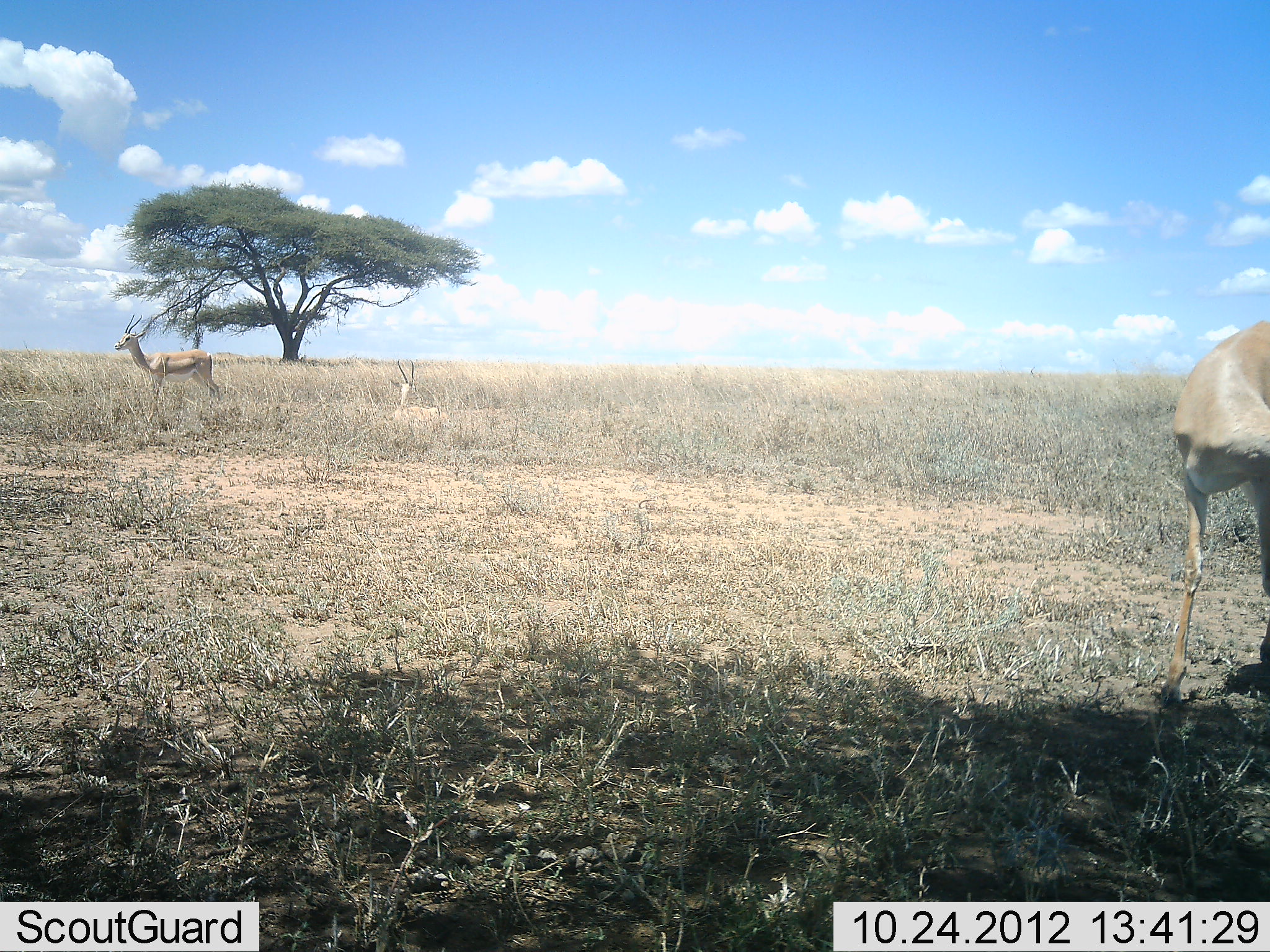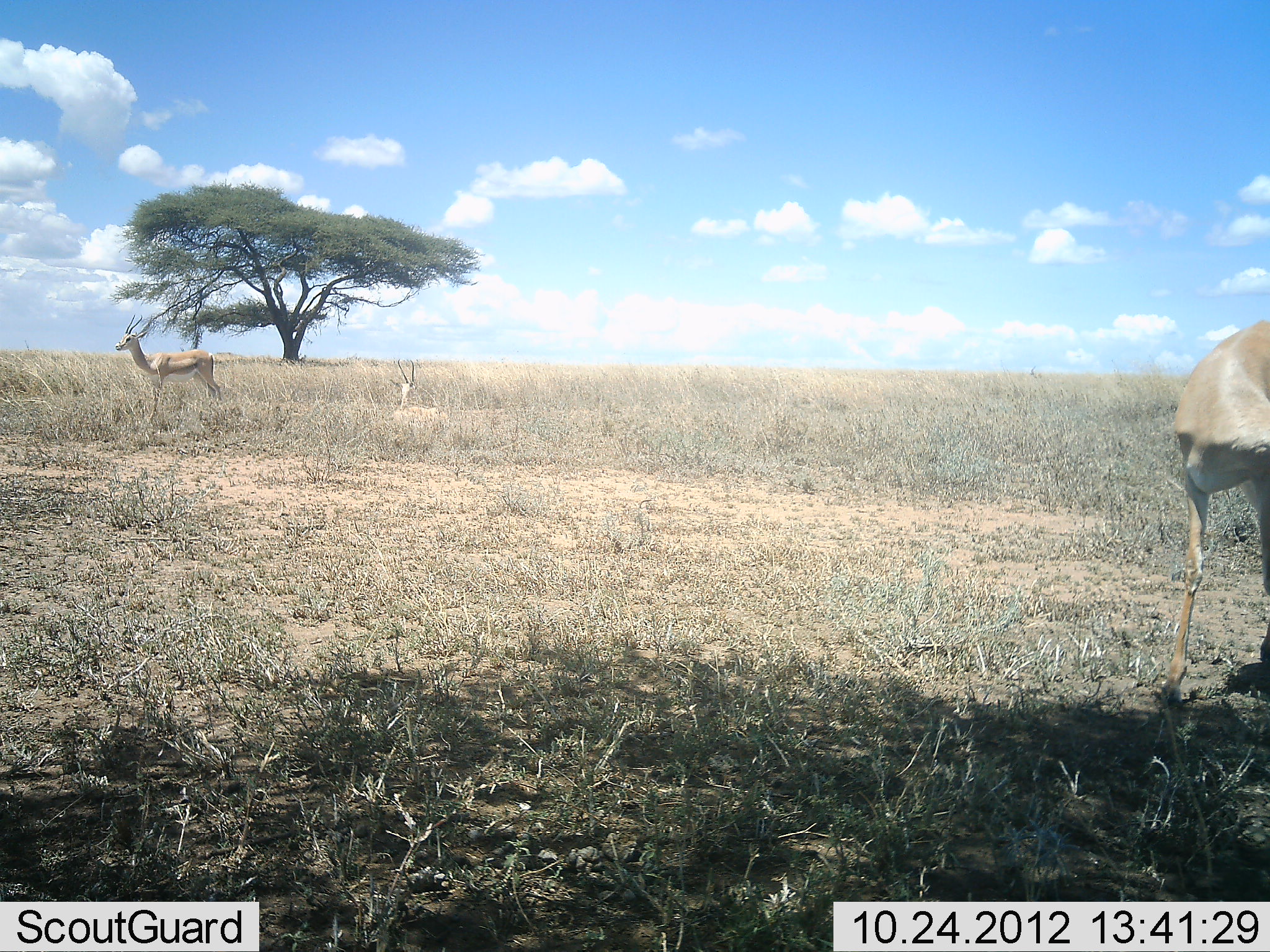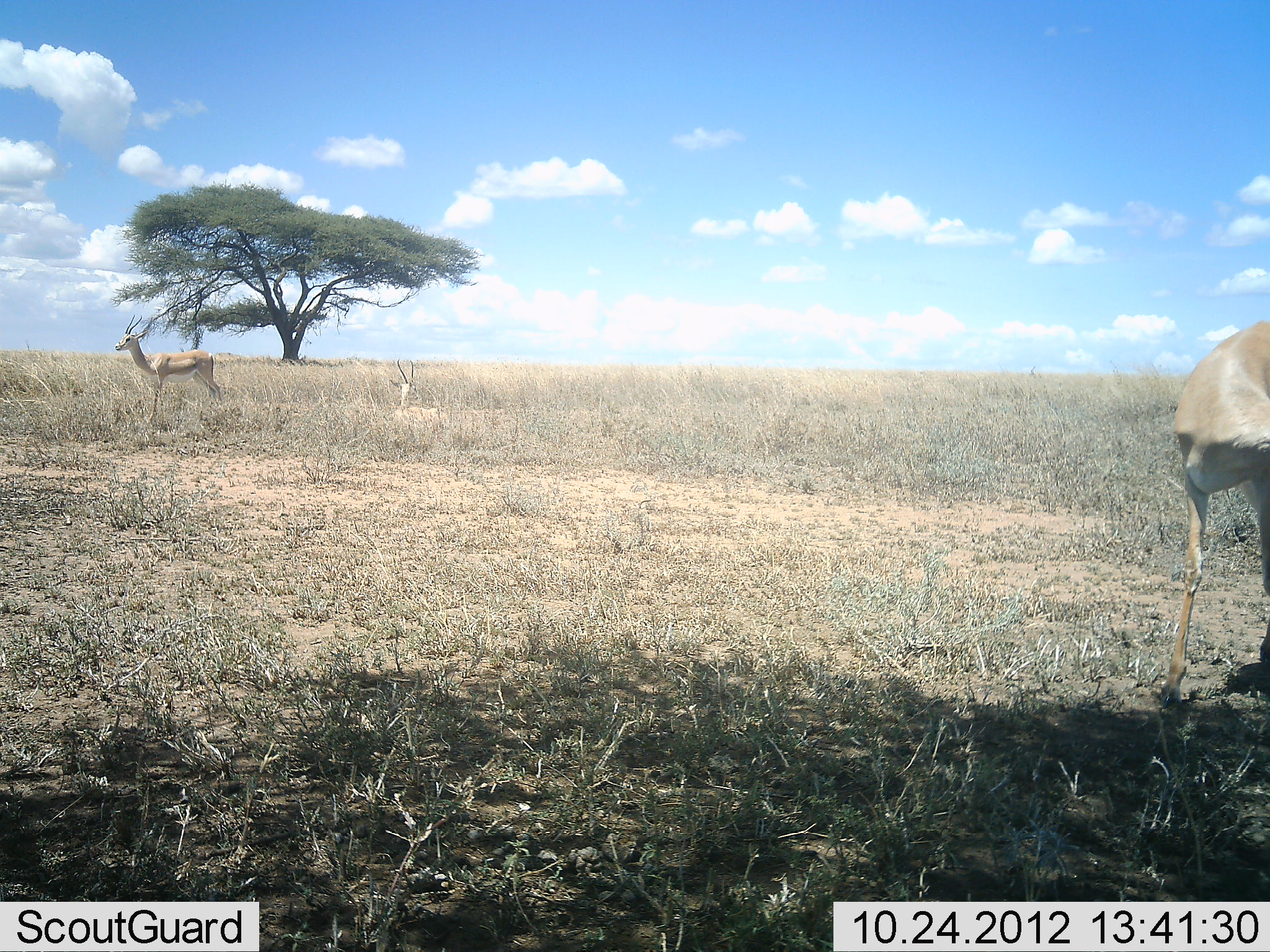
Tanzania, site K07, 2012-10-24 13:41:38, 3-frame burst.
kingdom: Animalia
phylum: Chordata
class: Mammalia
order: Artiodactyla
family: Bovidae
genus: Nanger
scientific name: Nanger granti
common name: grant's gazelle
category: gazellegrants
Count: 2.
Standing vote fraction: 100%.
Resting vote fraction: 40%.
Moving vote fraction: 0%.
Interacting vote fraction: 0%.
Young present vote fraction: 0%.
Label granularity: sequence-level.